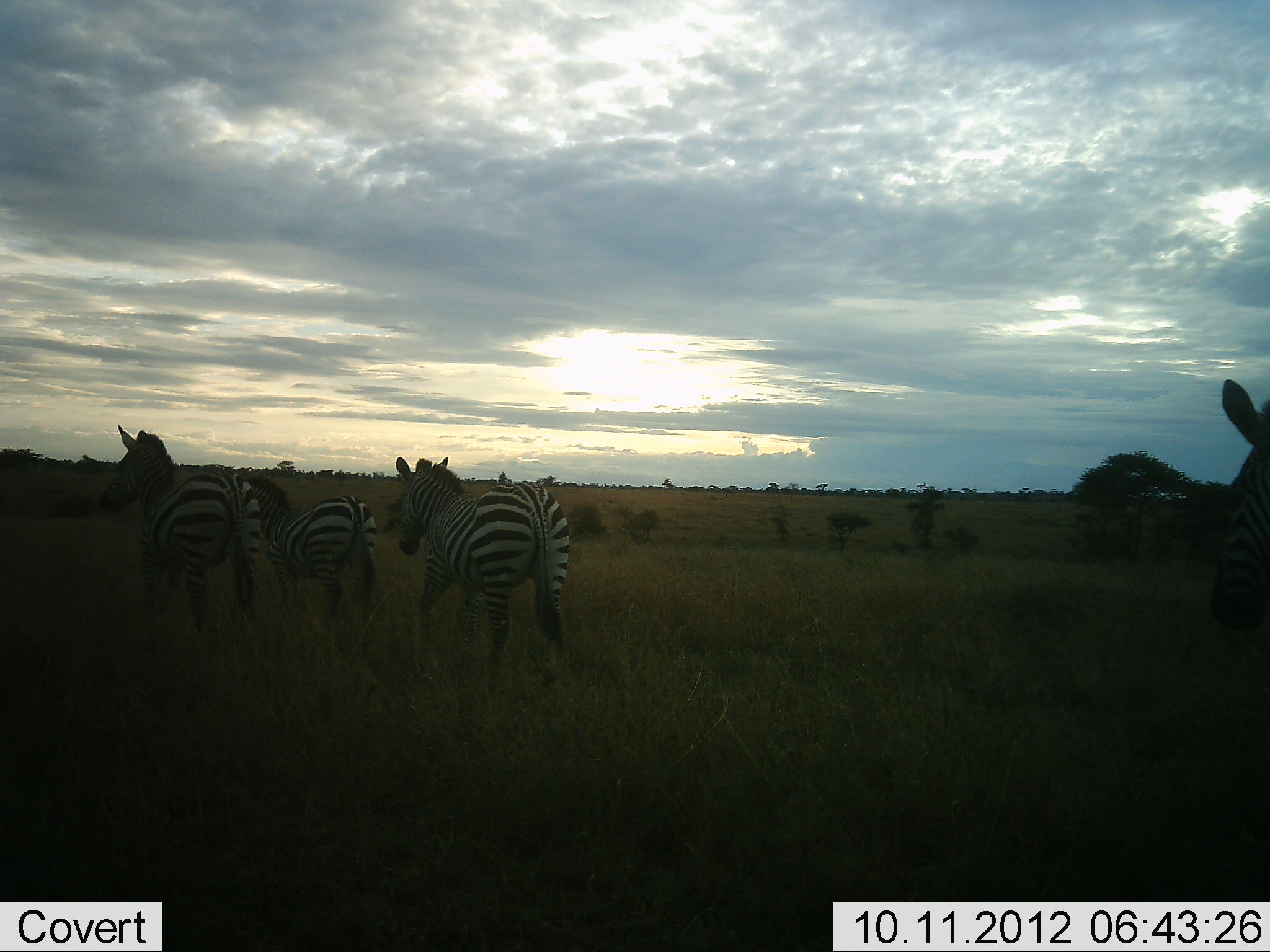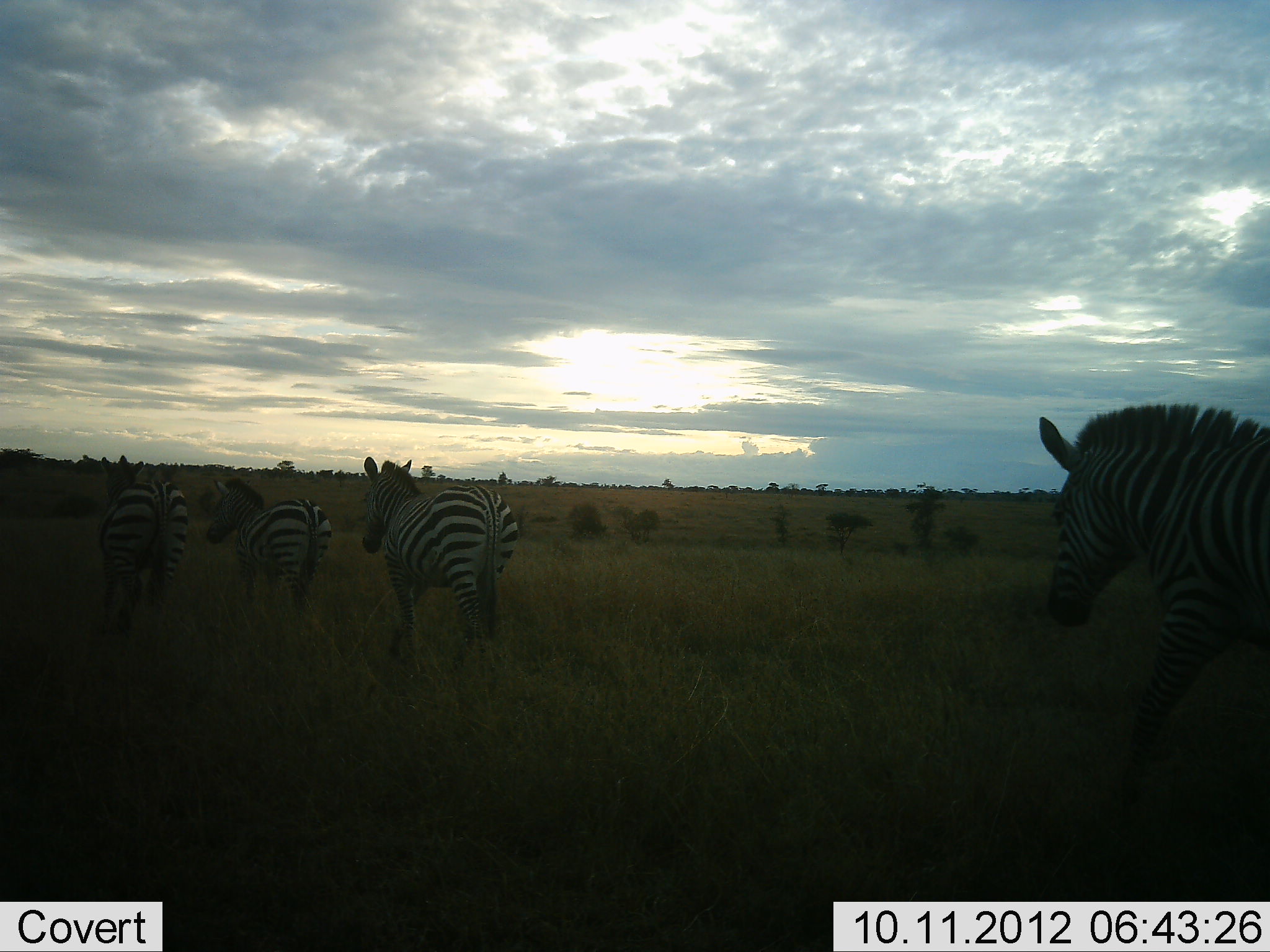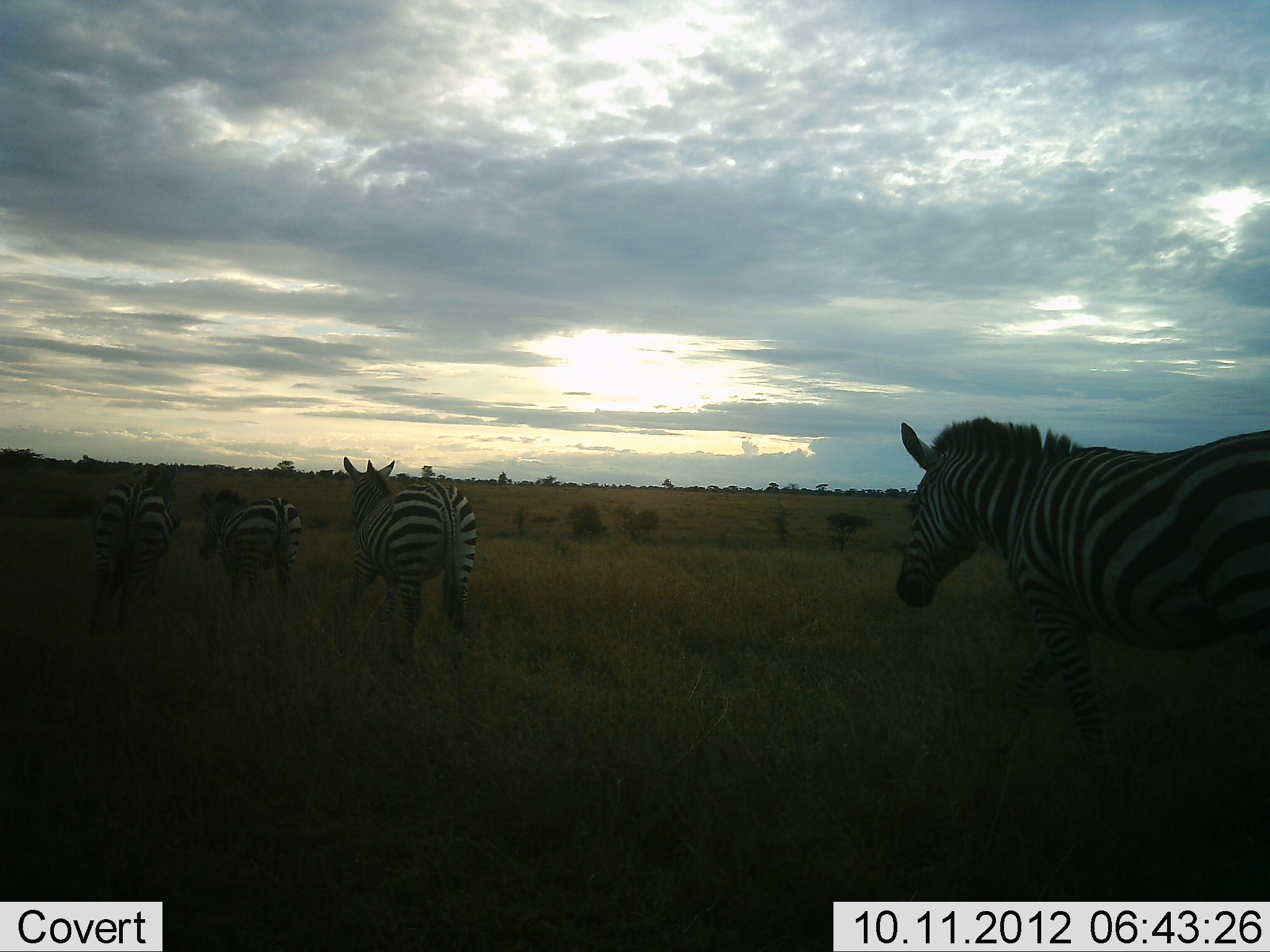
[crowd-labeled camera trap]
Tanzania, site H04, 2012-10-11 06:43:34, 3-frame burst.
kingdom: Animalia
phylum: Chordata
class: Mammalia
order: Perissodactyla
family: Equidae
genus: Equus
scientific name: Equus quagga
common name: plains zebra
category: zebra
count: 4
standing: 0%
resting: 0%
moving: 100%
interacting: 0%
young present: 0%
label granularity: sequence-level